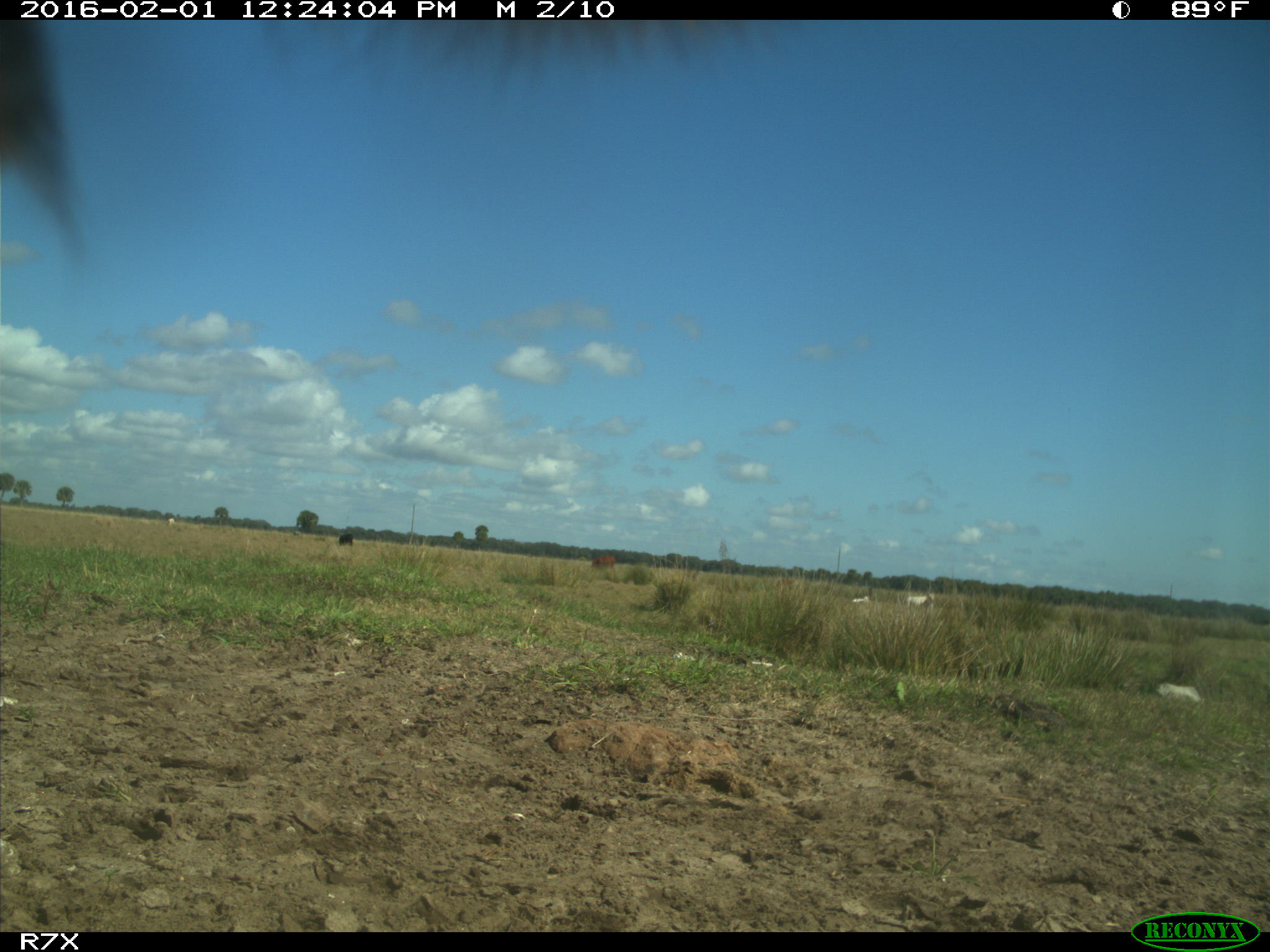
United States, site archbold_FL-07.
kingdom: Animalia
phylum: Chordata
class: Mammalia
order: Artiodactyla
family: Bovidae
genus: Bos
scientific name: Bos taurus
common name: domestic cow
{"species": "Bos taurus (domestic cow)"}